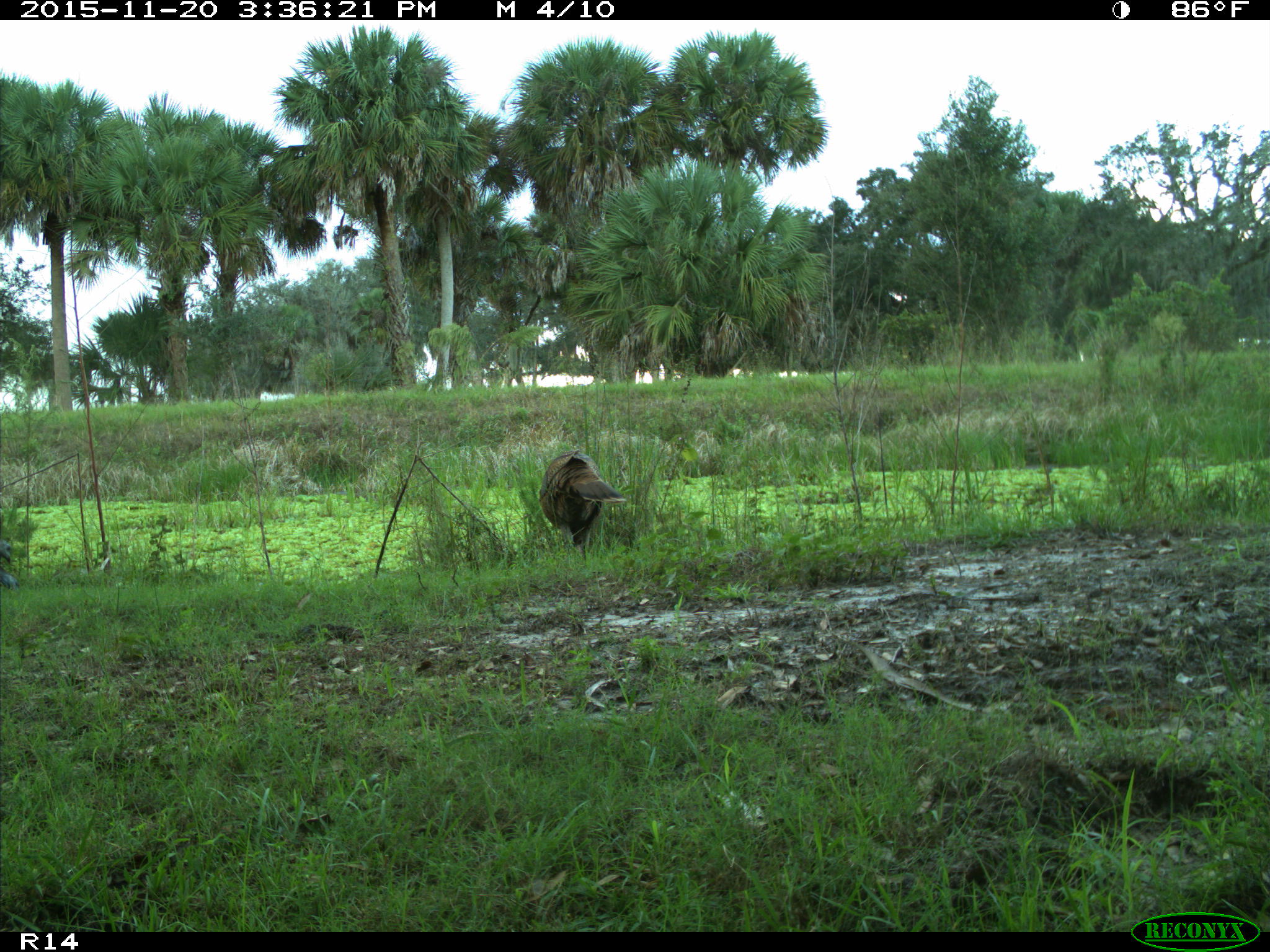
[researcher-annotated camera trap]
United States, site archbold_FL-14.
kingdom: Animalia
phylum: Chordata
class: Aves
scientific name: Aves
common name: birds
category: unidentified bird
Unidentified bird (birds) (Aves).